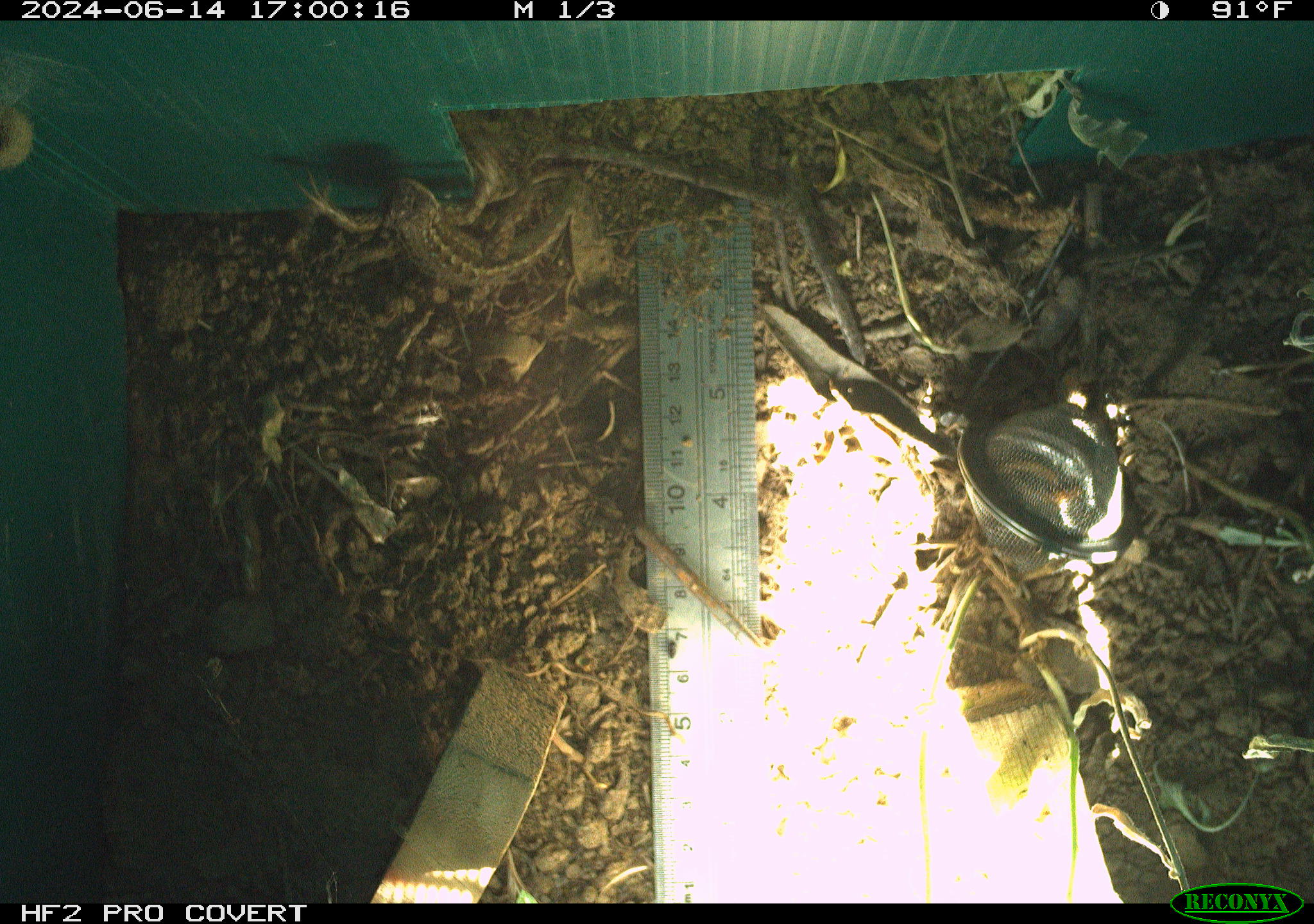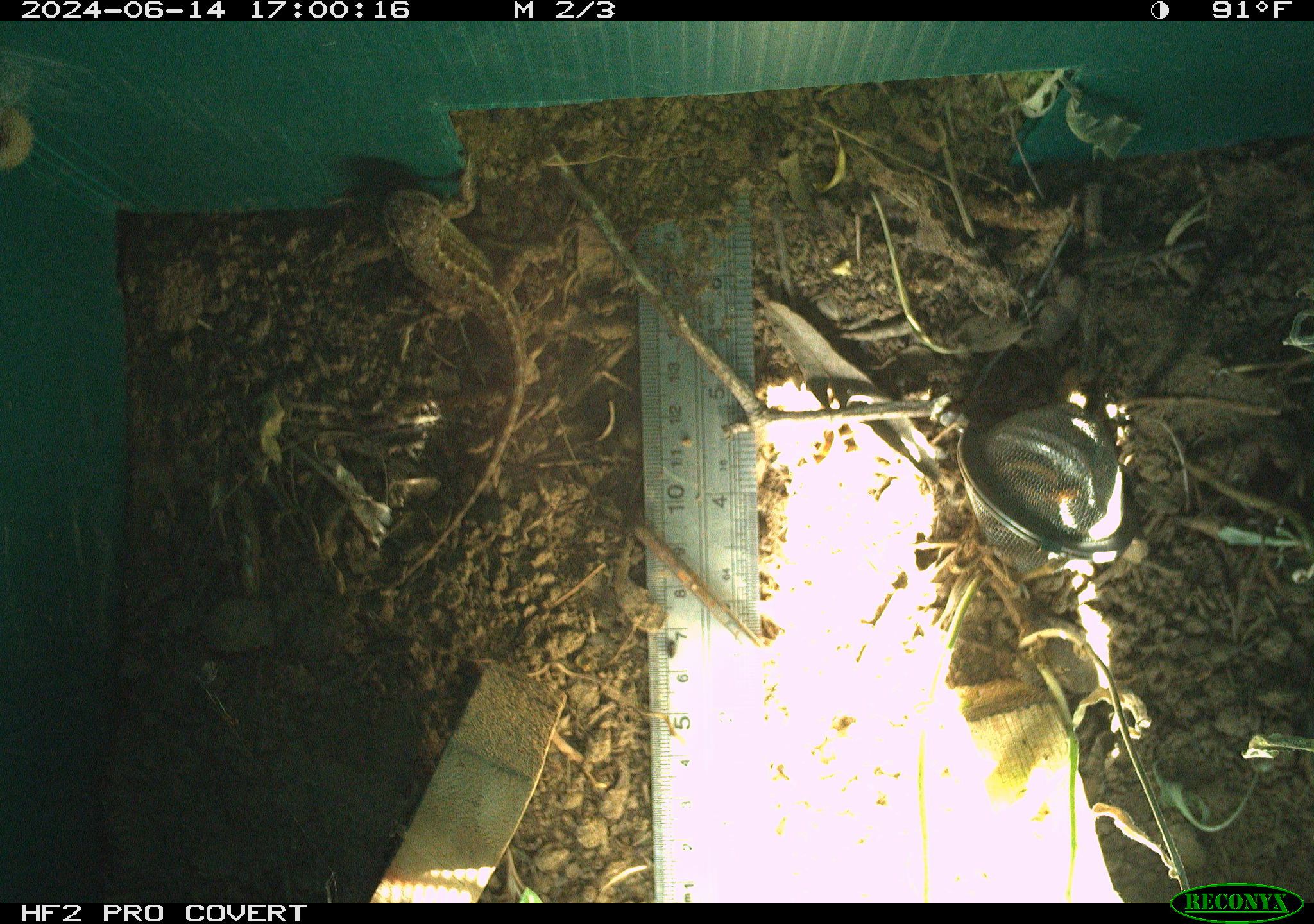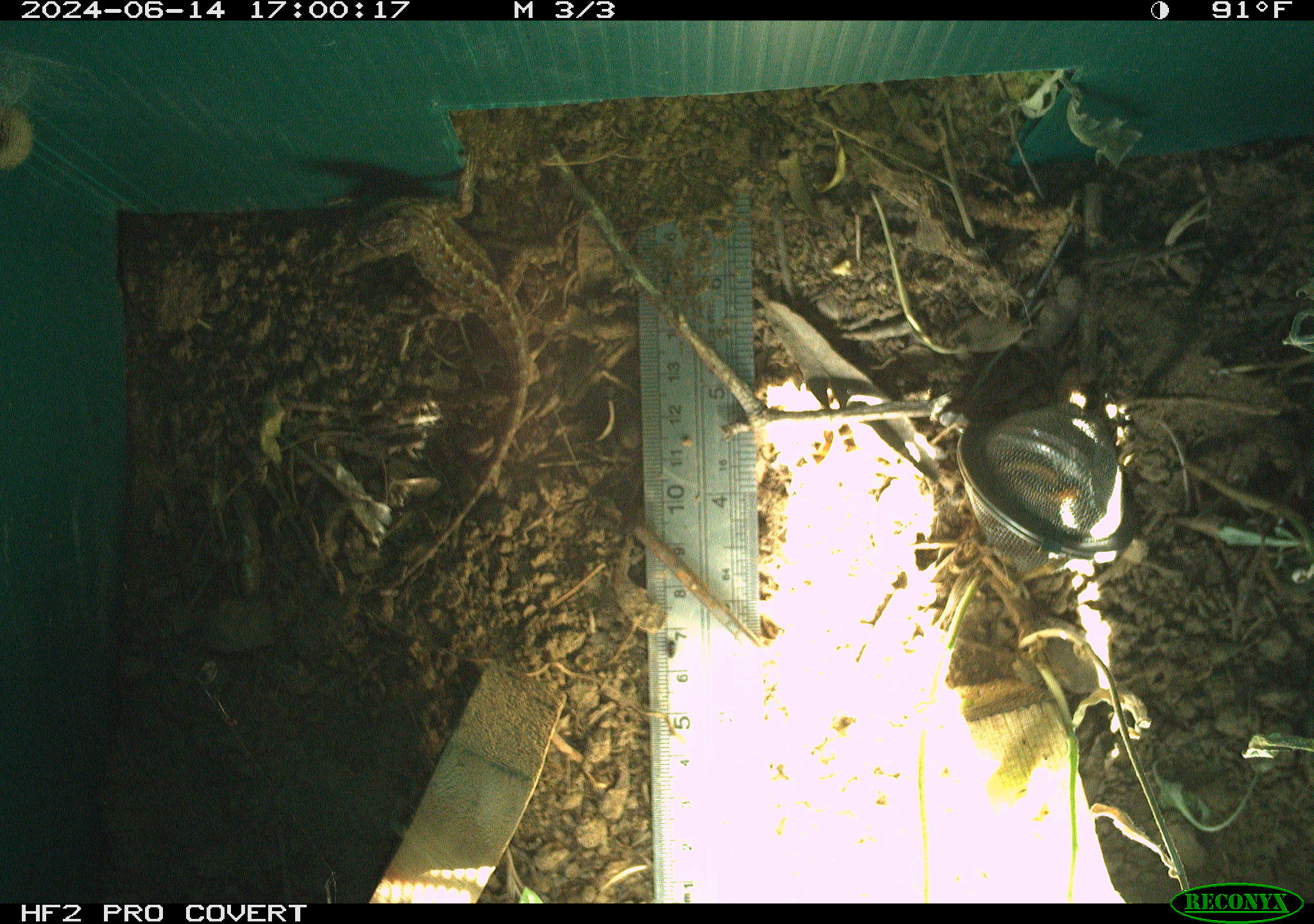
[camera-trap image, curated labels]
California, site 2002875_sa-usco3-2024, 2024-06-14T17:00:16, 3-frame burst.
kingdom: Animalia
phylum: Chordata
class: Reptilia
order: Squamata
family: Phrynosomatidae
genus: Sceloporus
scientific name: Sceloporus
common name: spiny lizards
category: sceloporus species